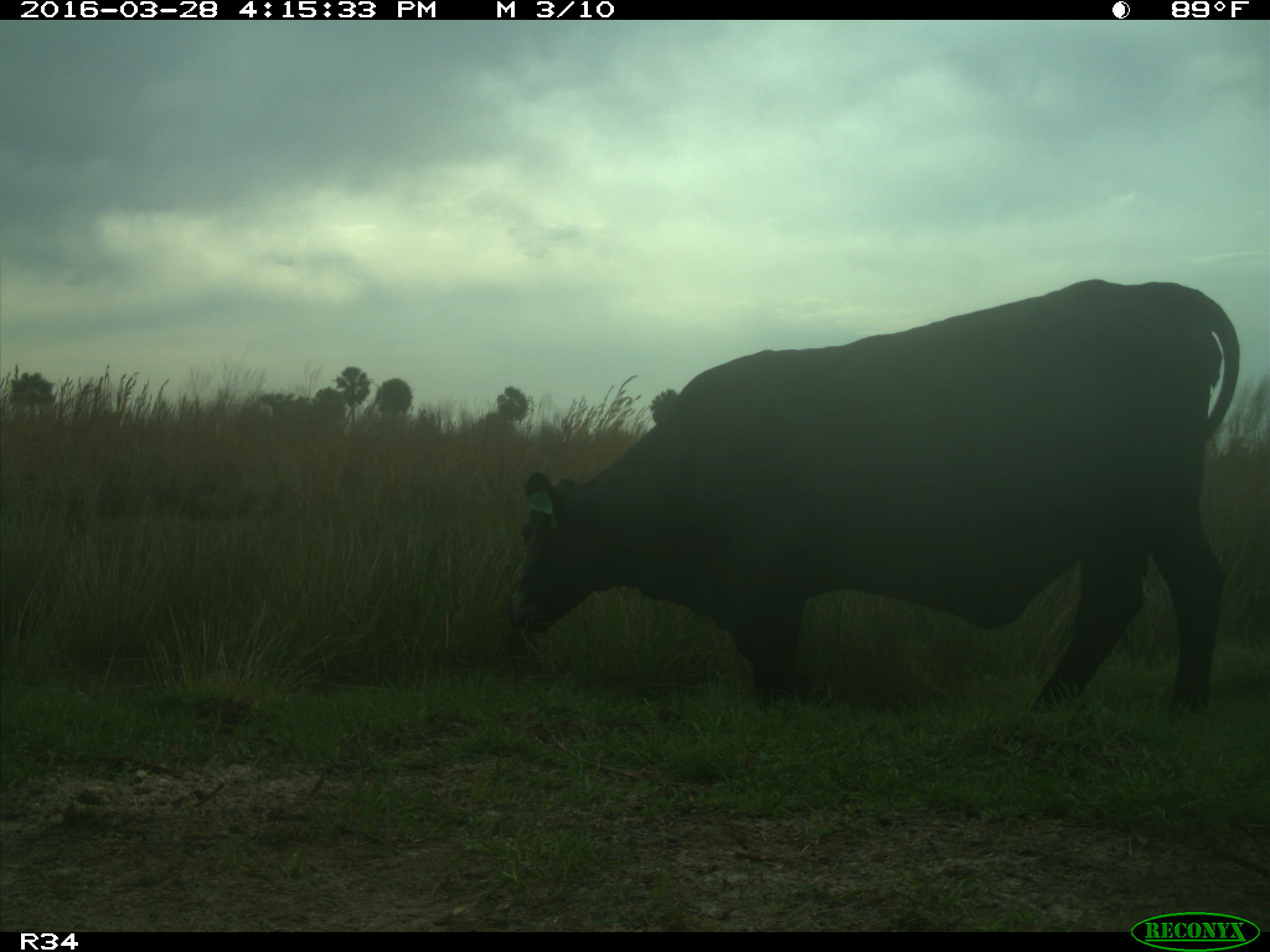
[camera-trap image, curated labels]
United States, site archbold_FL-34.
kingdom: Animalia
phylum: Chordata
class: Mammalia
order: Artiodactyla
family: Bovidae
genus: Bos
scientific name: Bos taurus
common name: domestic cow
Bos taurus (domestic cow).